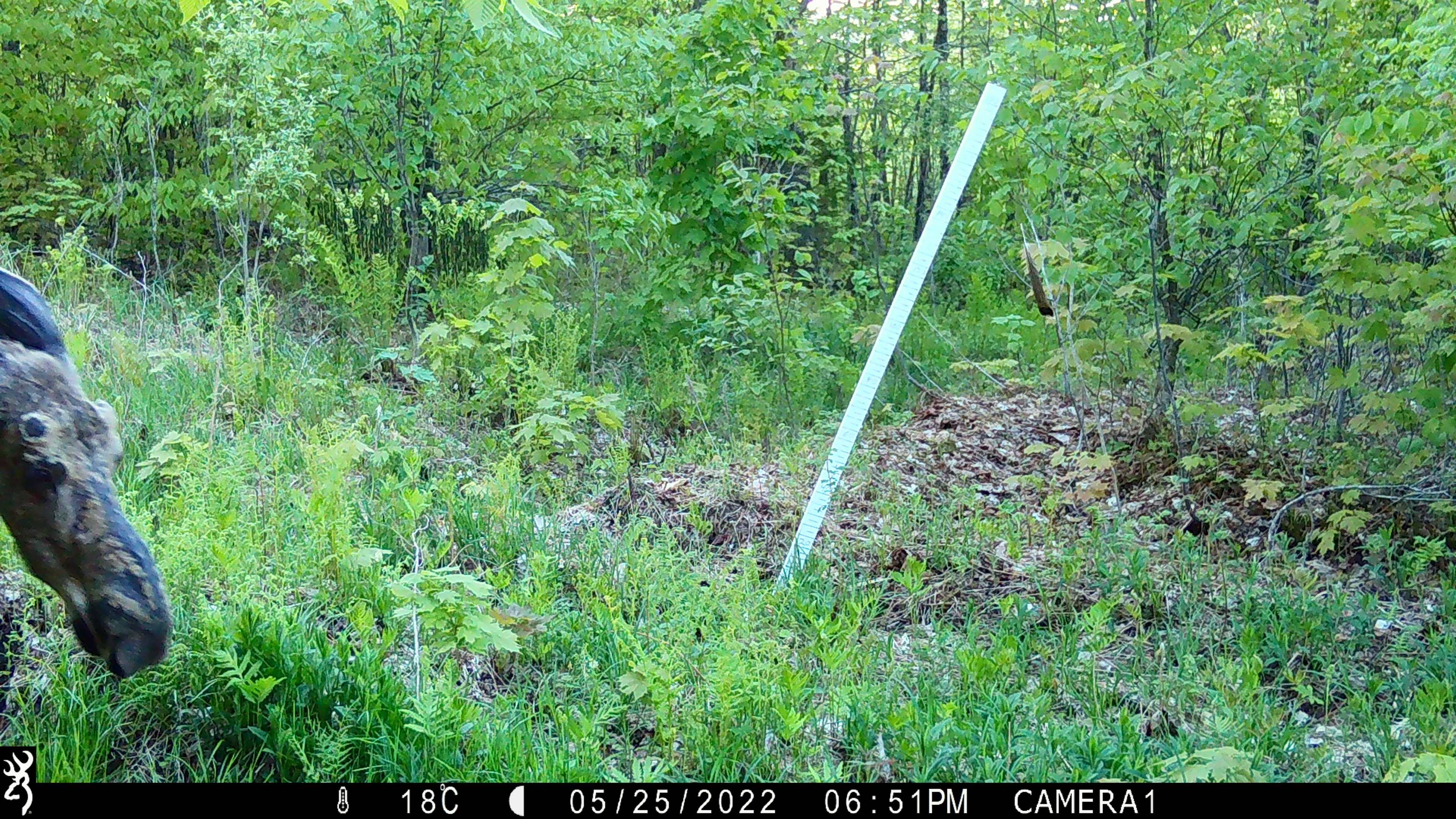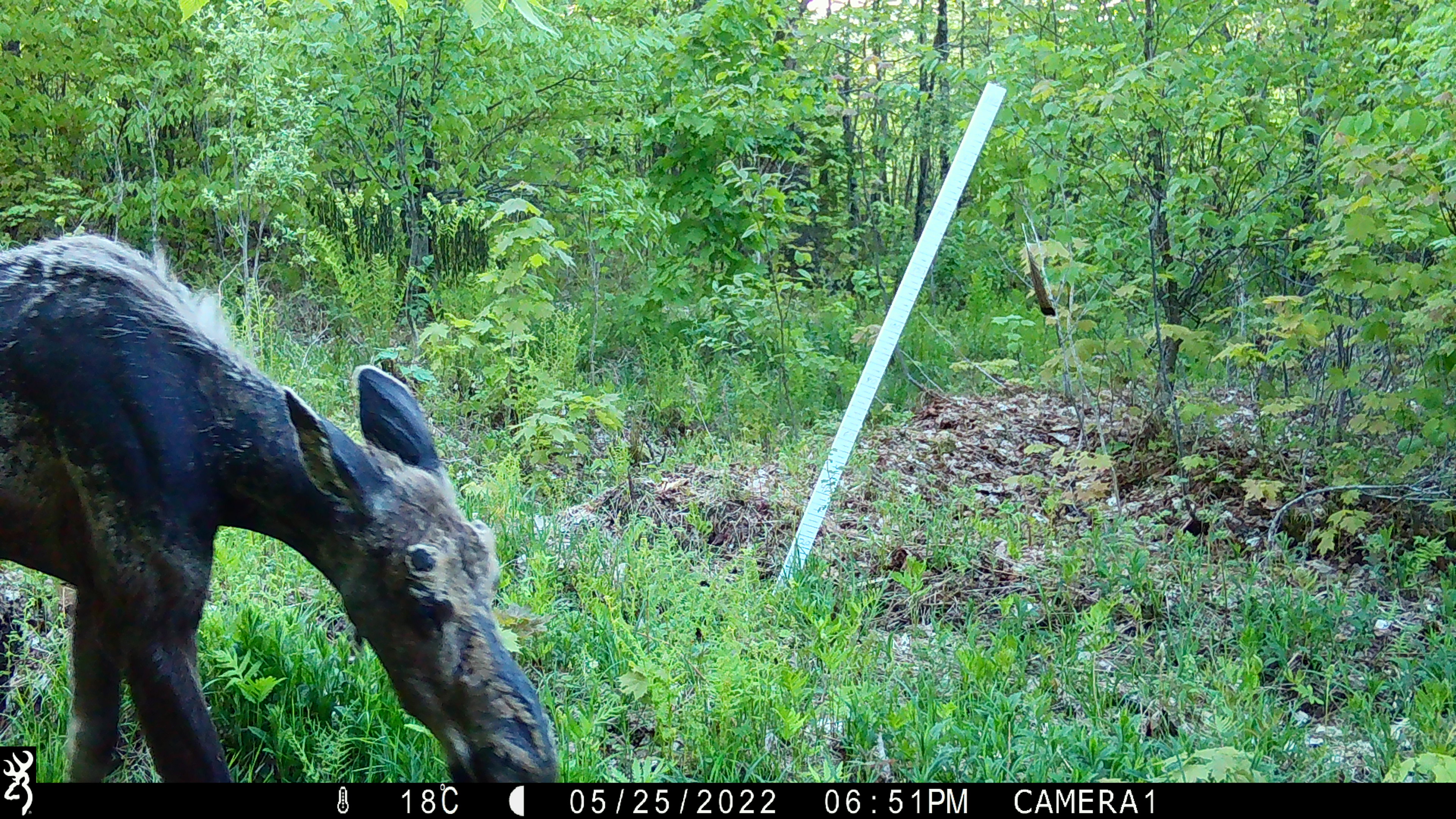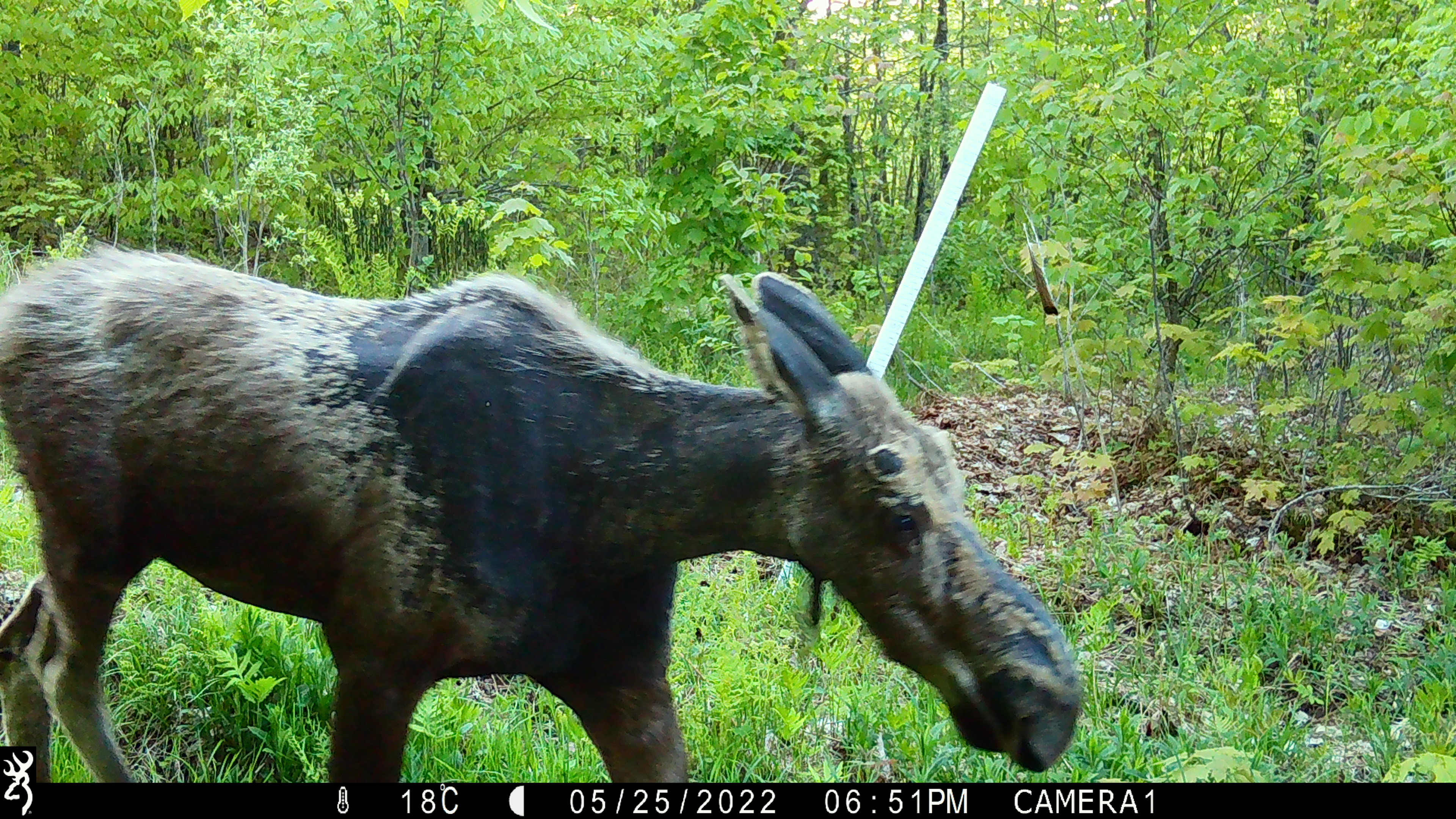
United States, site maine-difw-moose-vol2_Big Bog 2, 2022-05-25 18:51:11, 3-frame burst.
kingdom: Animalia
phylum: Chordata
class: Mammalia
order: Artiodactyla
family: Cervidae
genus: Alces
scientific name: Alces alces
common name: moose